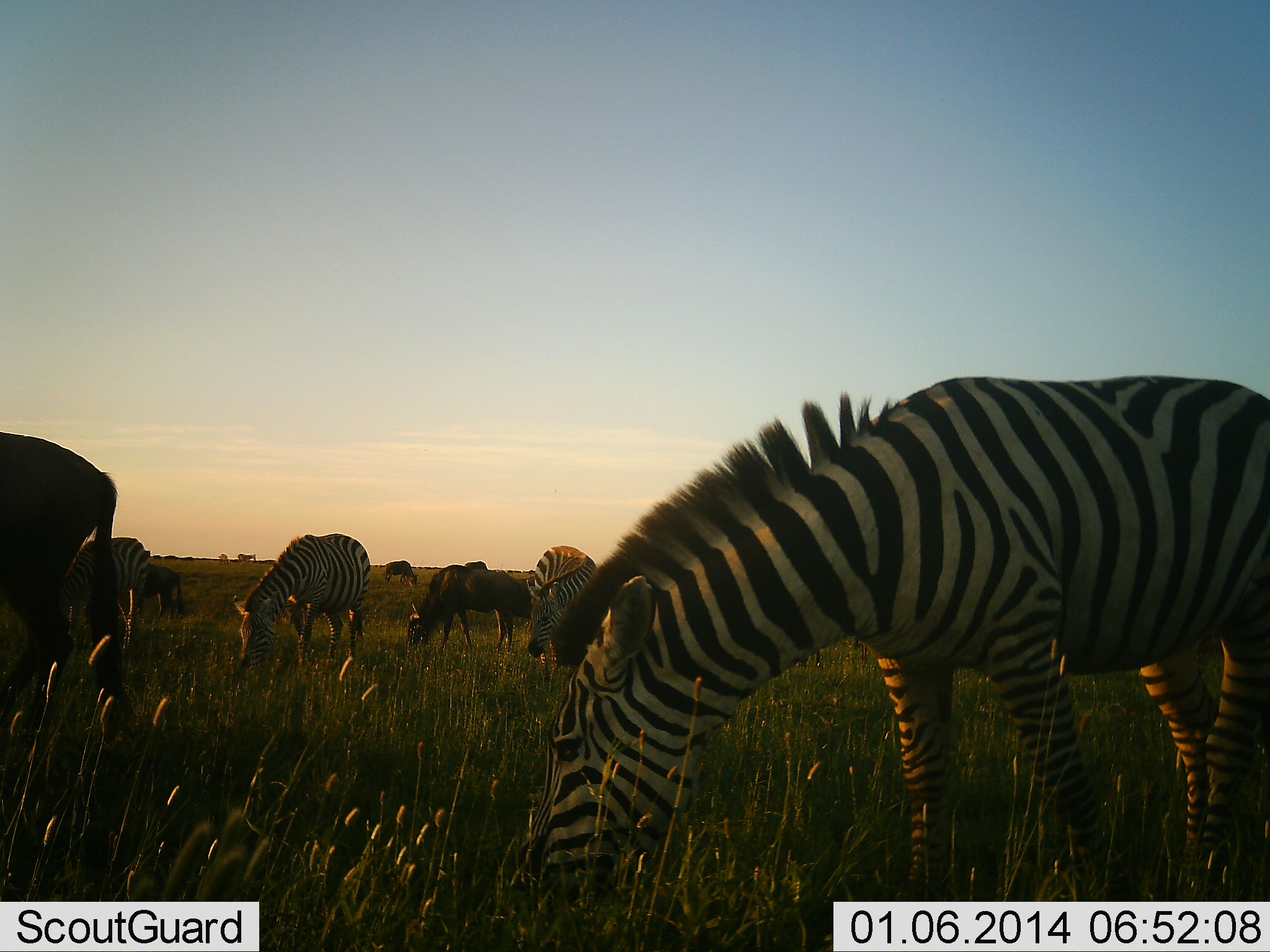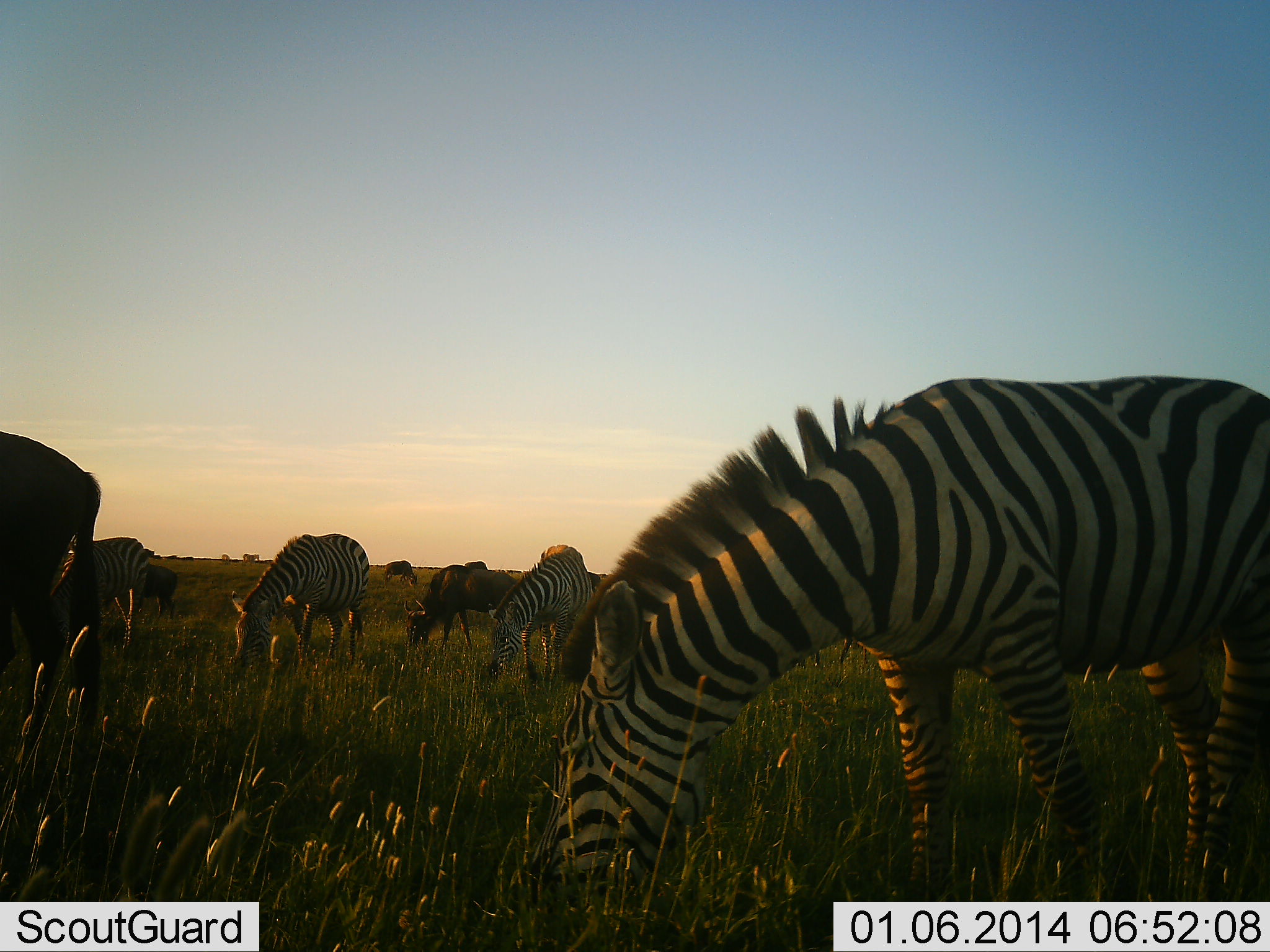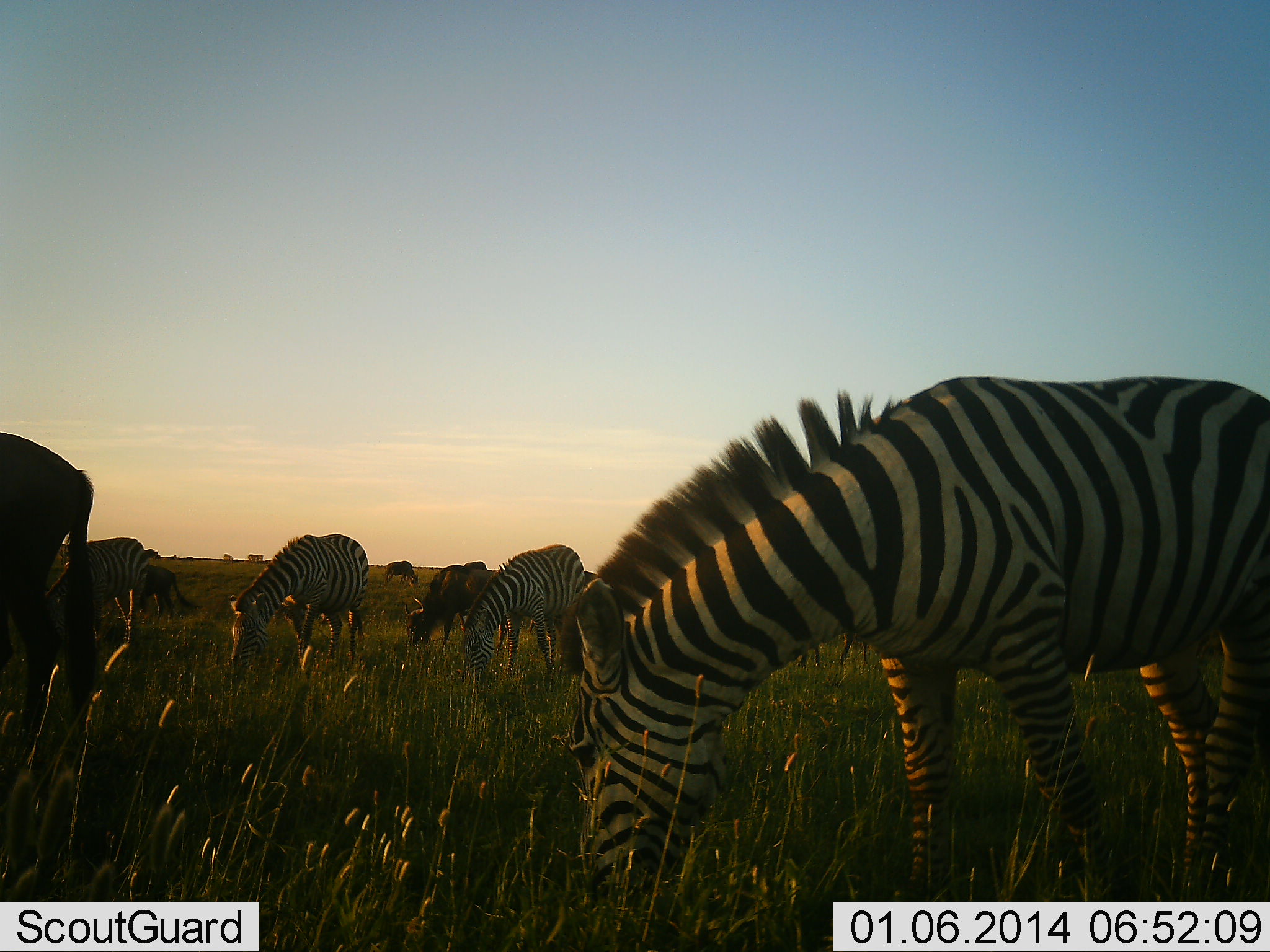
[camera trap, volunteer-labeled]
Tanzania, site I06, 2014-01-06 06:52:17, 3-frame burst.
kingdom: Animalia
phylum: Chordata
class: Mammalia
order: Artiodactyla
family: Bovidae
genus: Connochaetes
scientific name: Connochaetes taurinus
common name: blue wildebeest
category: wildebeest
Wildebeest (blue wildebeest) (Connochaetes taurinus), count 4. Behavior (volunteer vote fractions): standing 30%, resting 0%, moving 0%, interacting 0%. Young present (vote fraction): 0%. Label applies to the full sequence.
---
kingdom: Animalia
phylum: Chordata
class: Mammalia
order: Perissodactyla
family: Equidae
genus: Equus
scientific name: Equus quagga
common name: plains zebra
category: zebra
Zebra (plains zebra) (Equus quagga), count 4. Behavior (volunteer vote fractions): standing 36%, resting 0%, moving 0%, interacting 0%. Young present (vote fraction): 0%. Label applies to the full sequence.